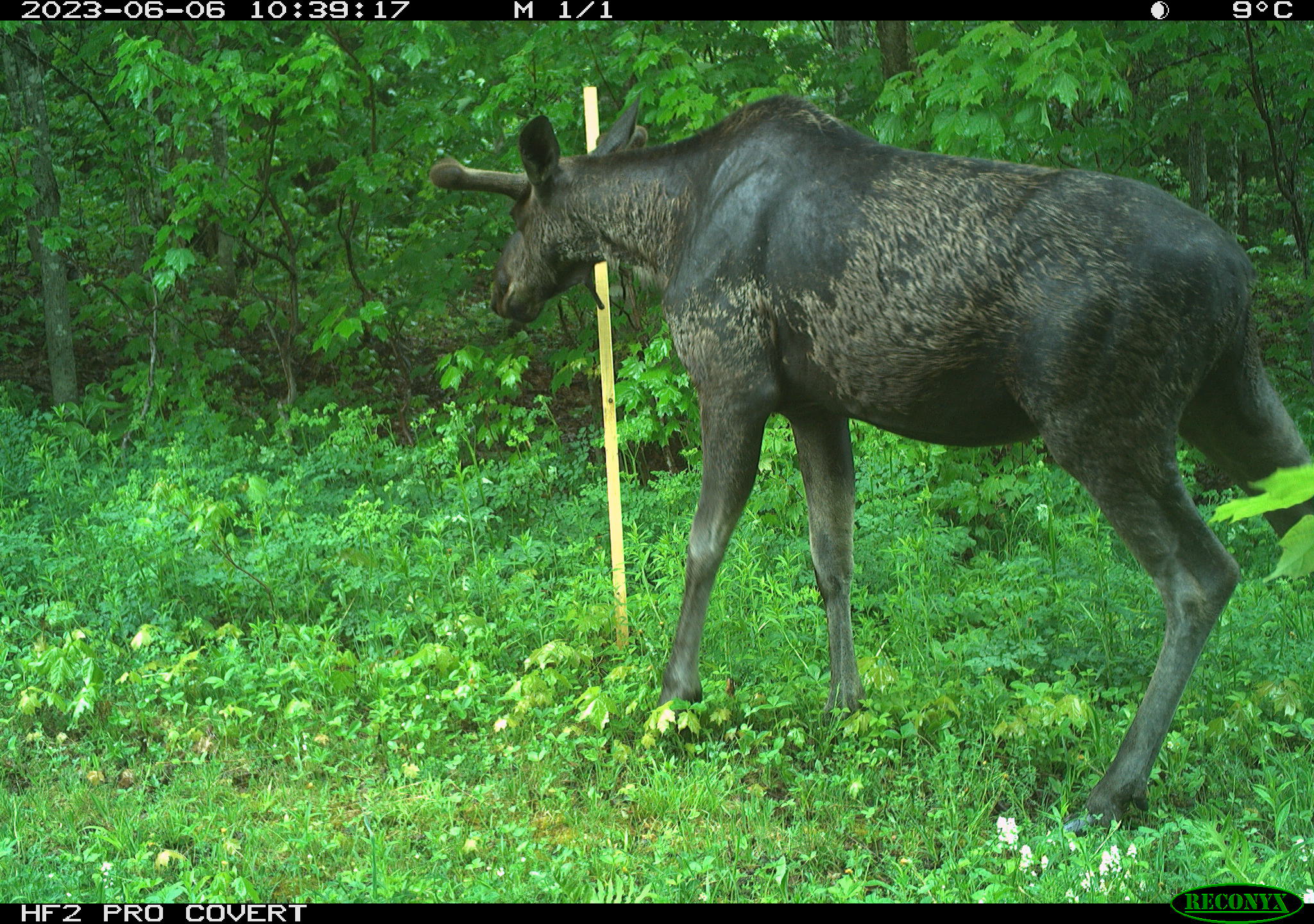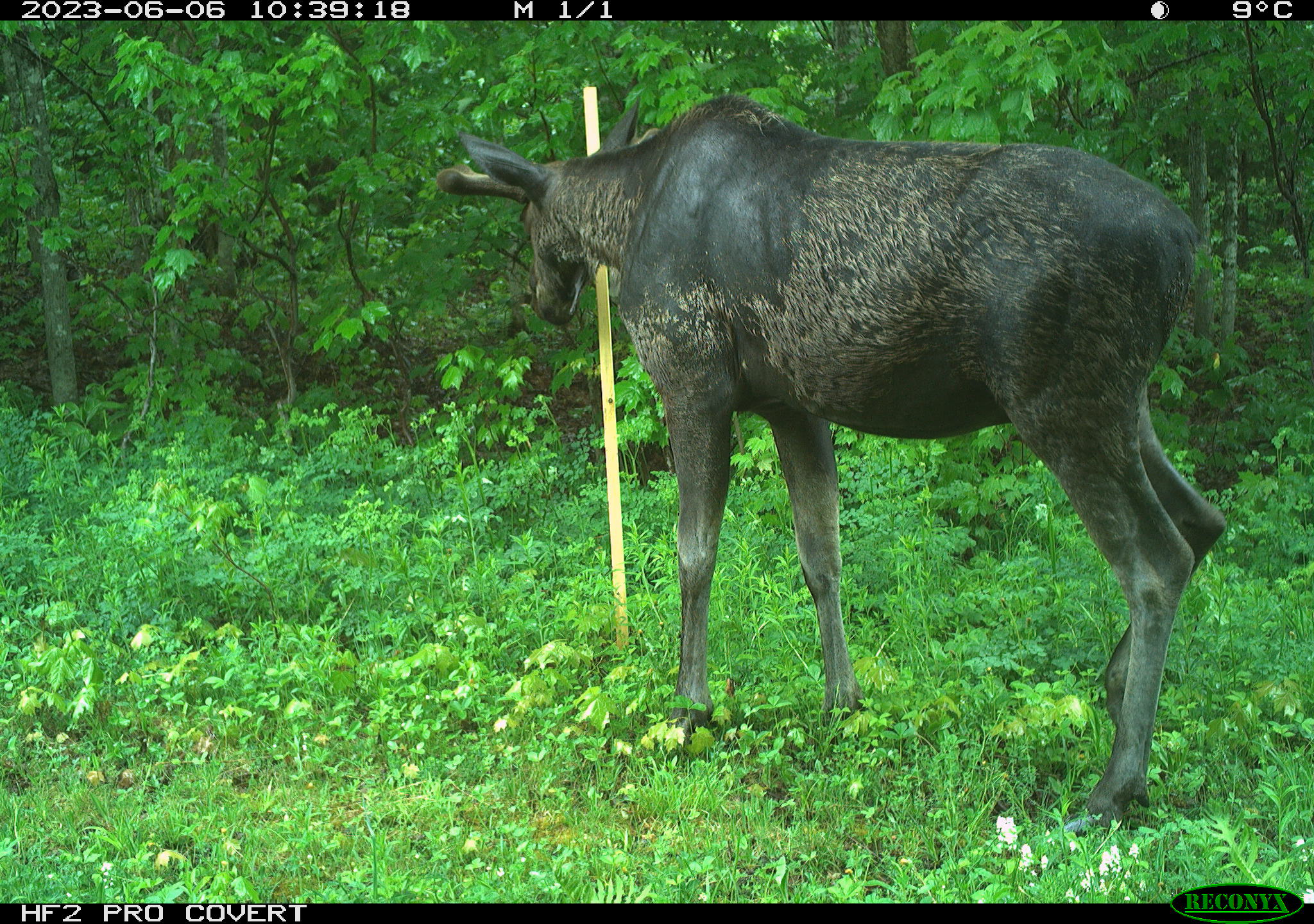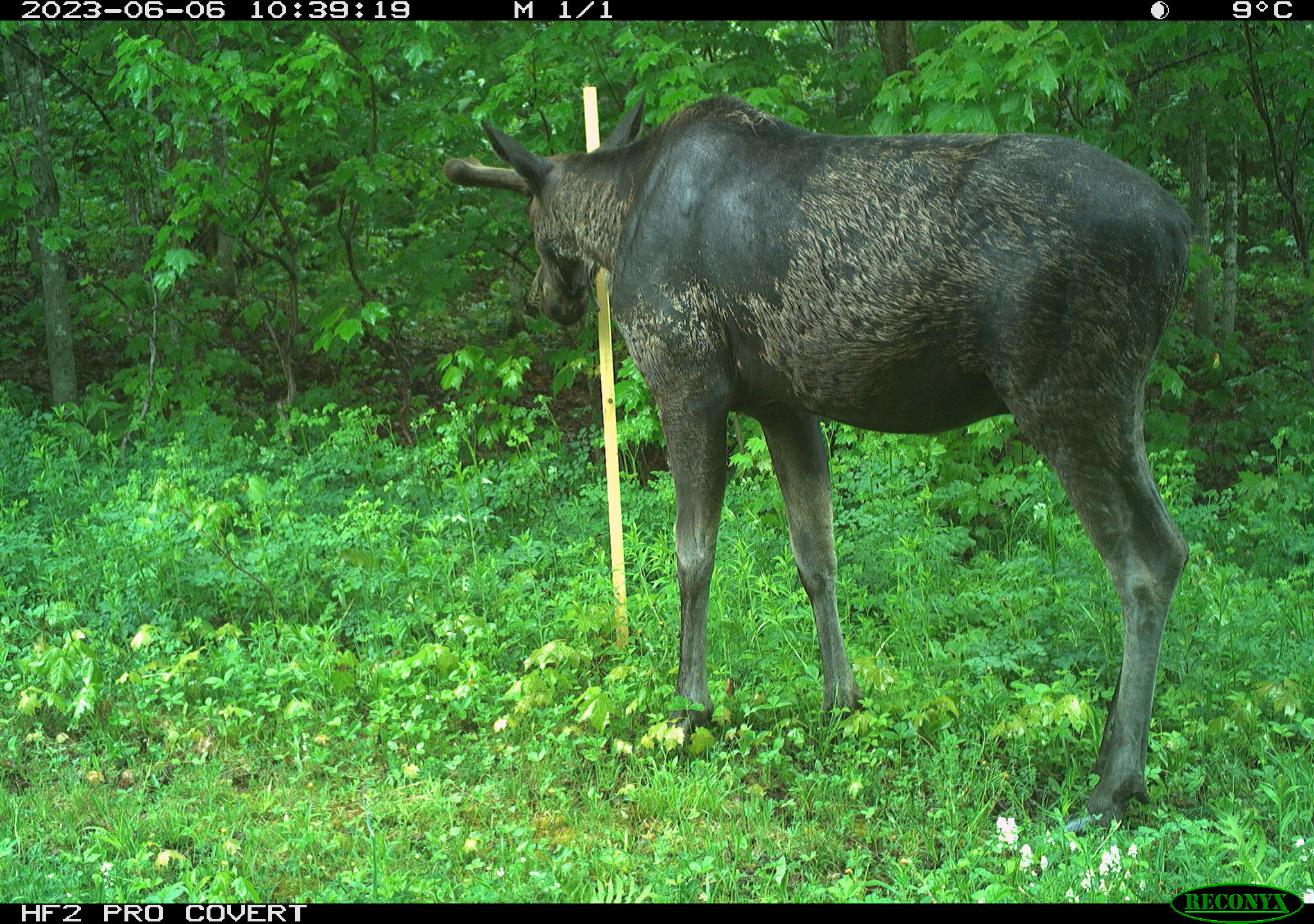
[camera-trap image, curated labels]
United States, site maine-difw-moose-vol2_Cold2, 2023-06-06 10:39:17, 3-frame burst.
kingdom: Animalia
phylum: Chordata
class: Mammalia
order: Artiodactyla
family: Cervidae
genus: Alces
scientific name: Alces alces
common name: moose